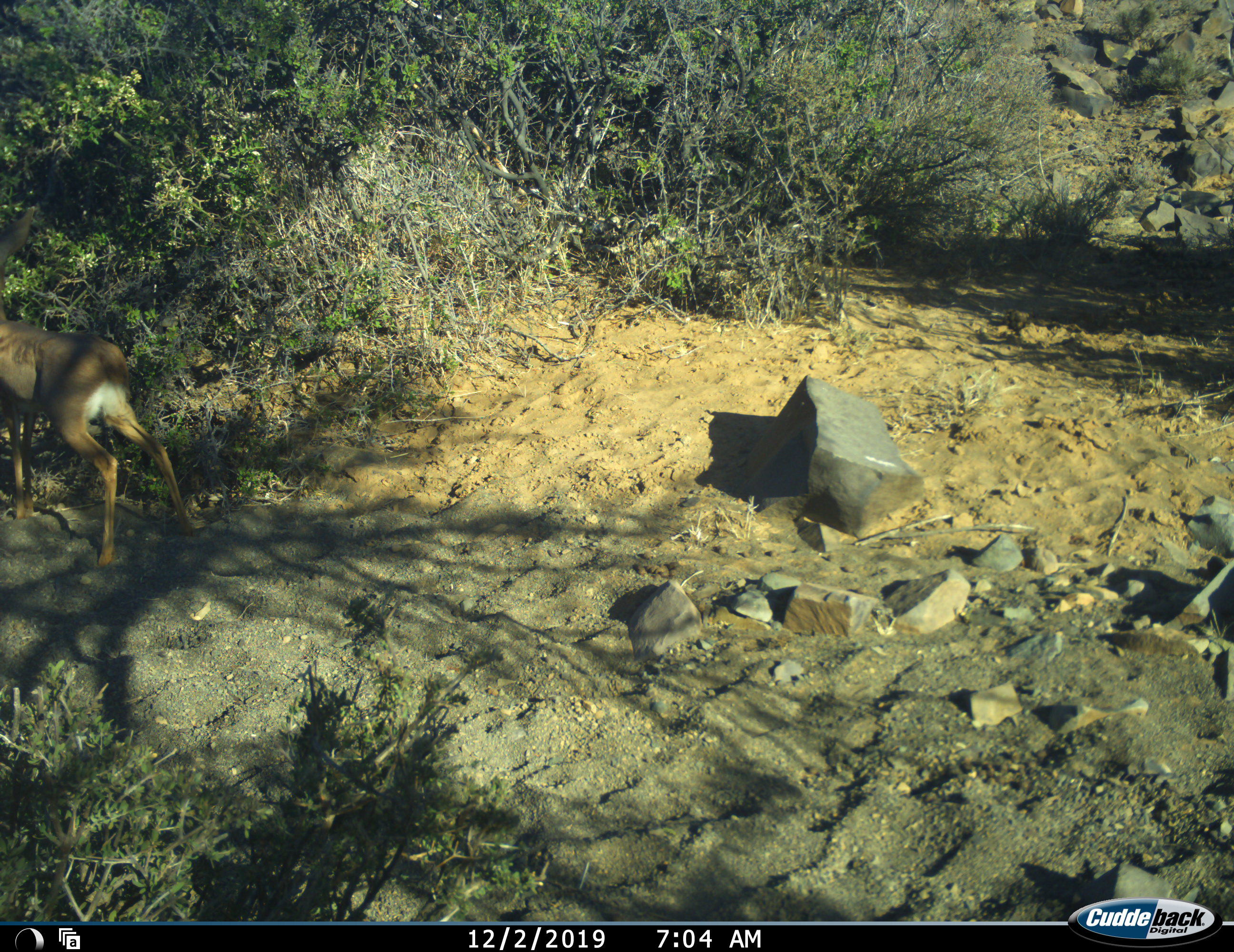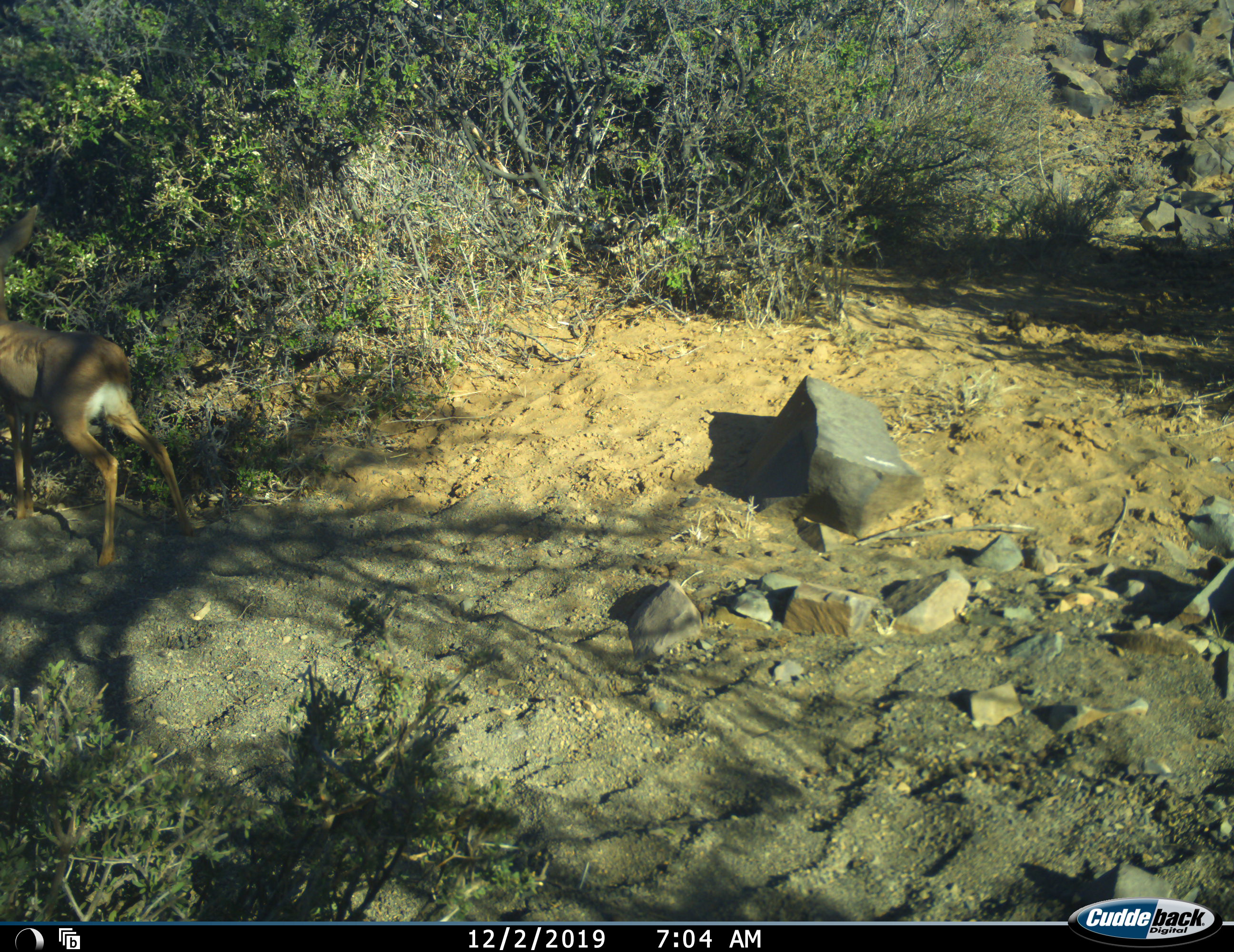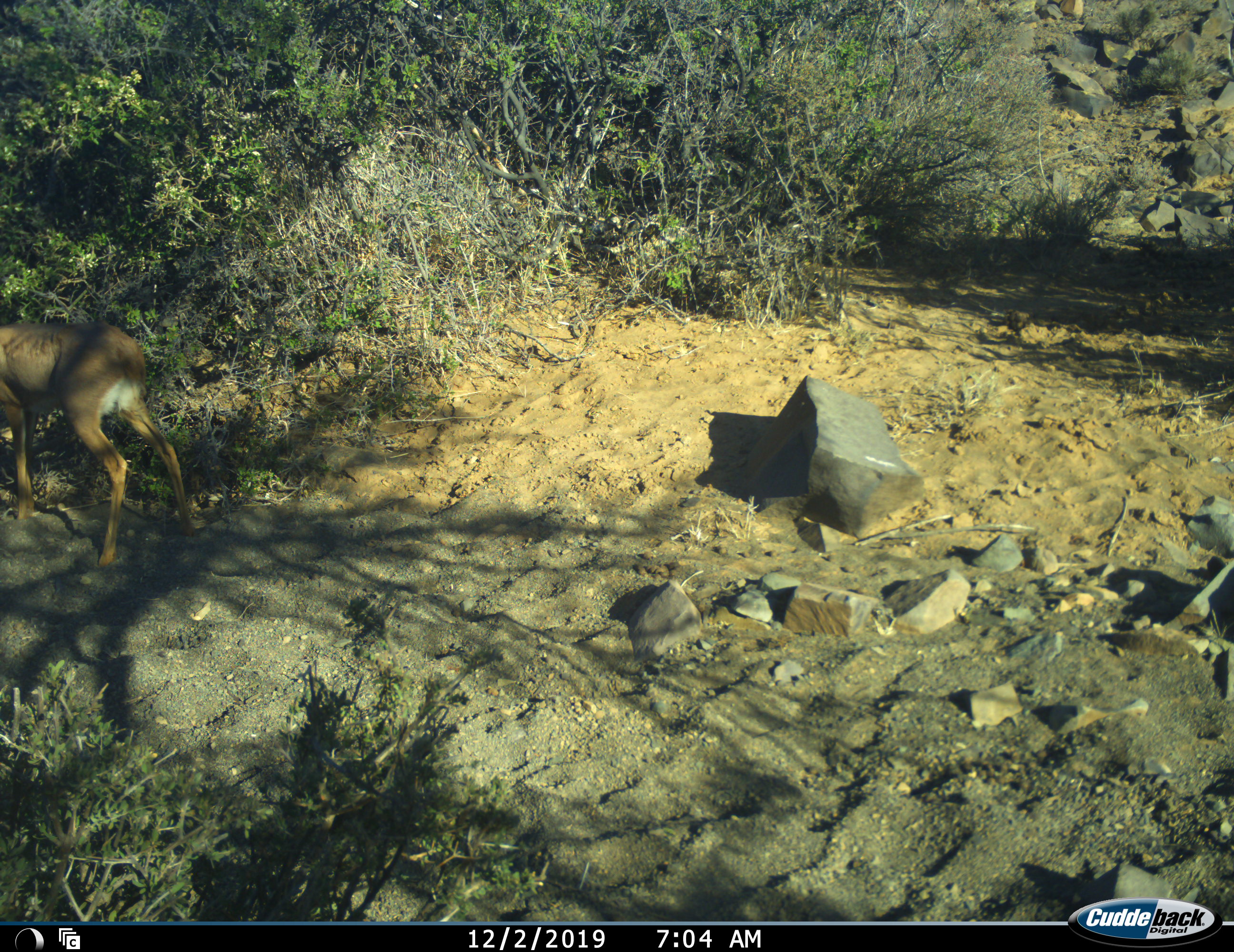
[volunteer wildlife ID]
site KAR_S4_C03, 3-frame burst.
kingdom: Animalia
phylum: Chordata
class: Mammalia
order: Artiodactyla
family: Bovidae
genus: Raphicerus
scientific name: Raphicerus campestris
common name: steenbok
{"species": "steenbok (Raphicerus campestris)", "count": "1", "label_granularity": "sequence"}